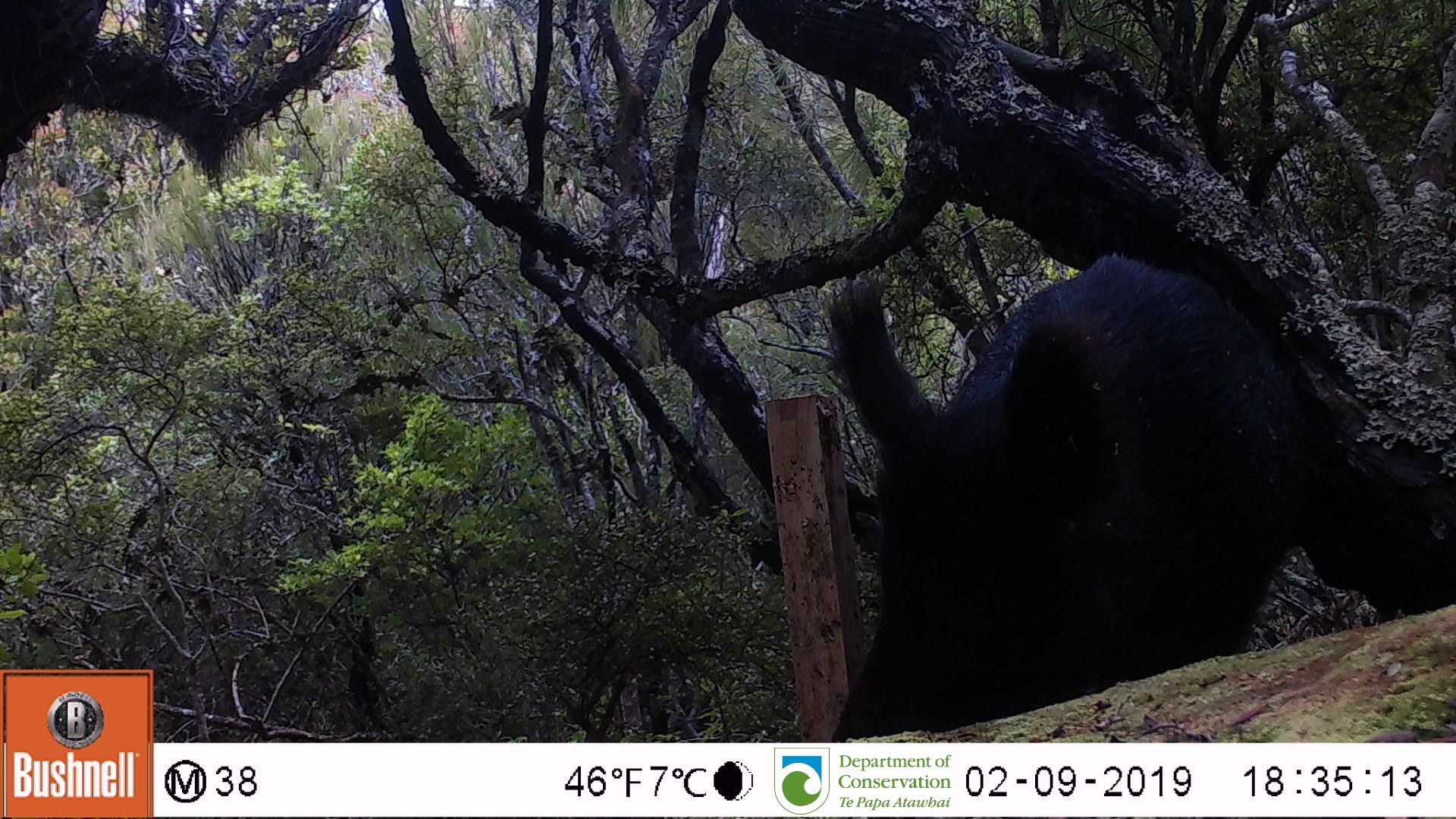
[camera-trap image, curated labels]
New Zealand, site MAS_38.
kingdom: Animalia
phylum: Chordata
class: Mammalia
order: Artiodactyla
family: Suidae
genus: Sus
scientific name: Sus scrofa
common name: pig